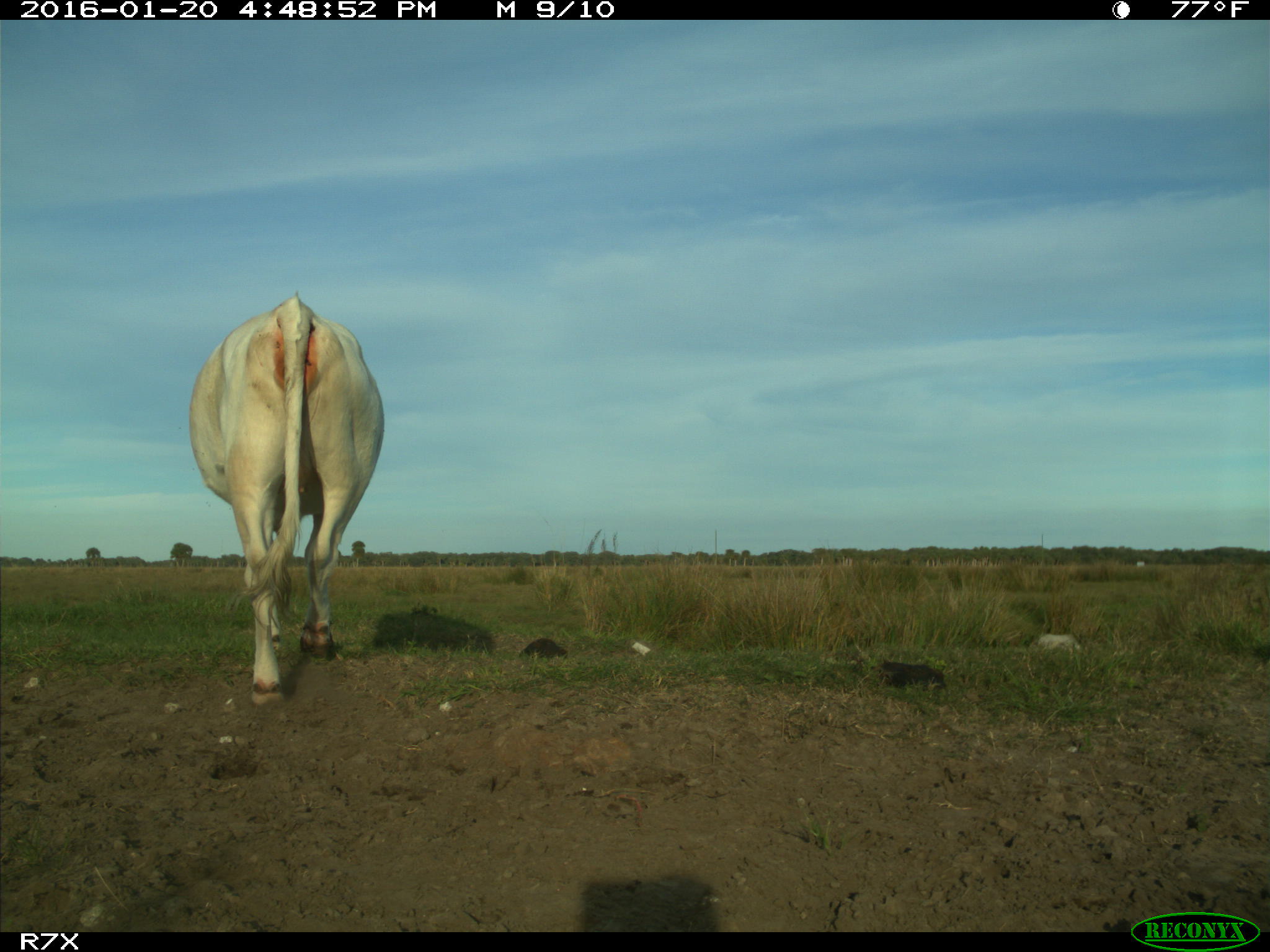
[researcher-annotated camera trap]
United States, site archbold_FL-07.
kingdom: Animalia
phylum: Chordata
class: Mammalia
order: Artiodactyla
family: Bovidae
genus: Bos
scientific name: Bos taurus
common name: domestic cow